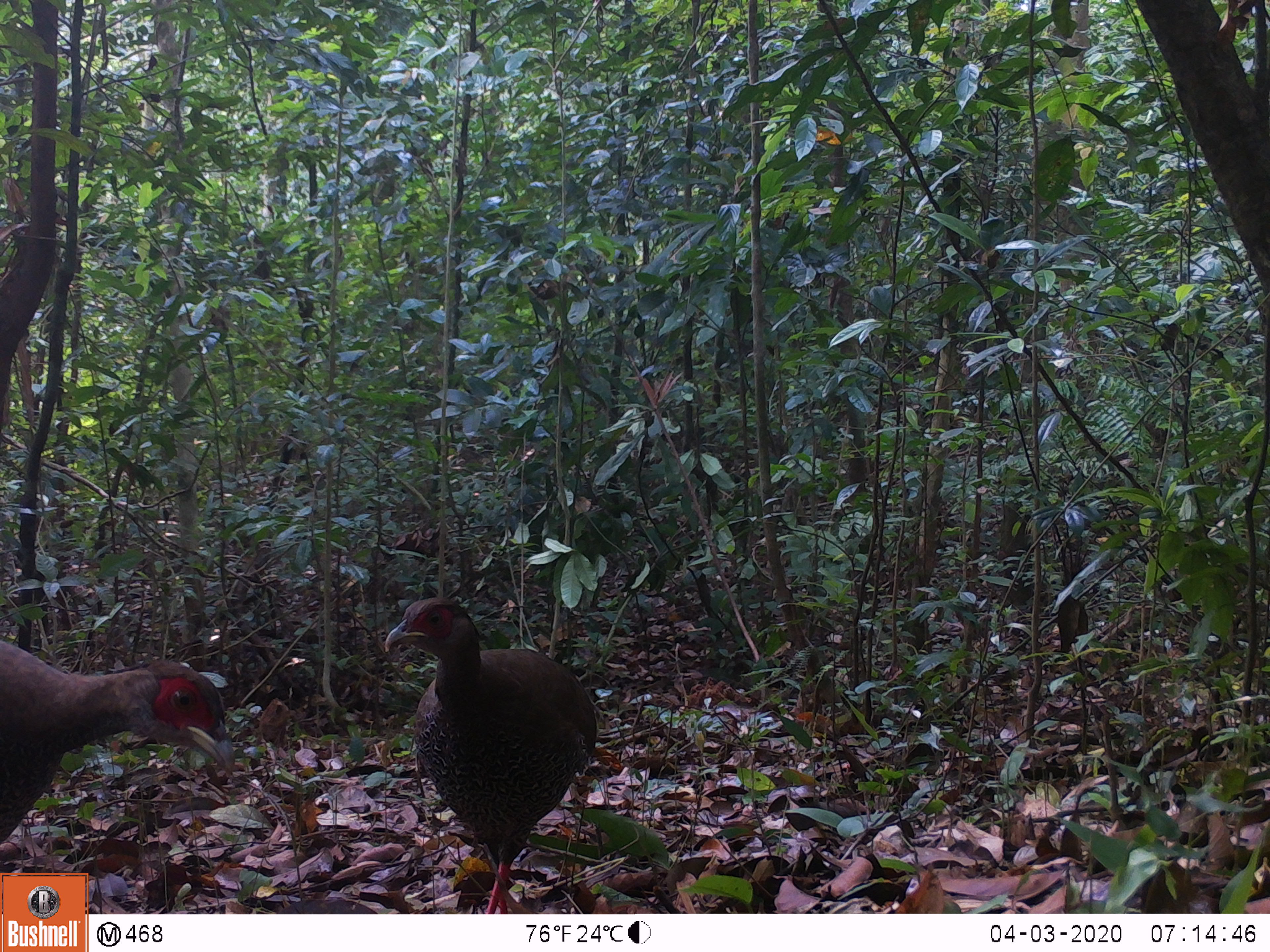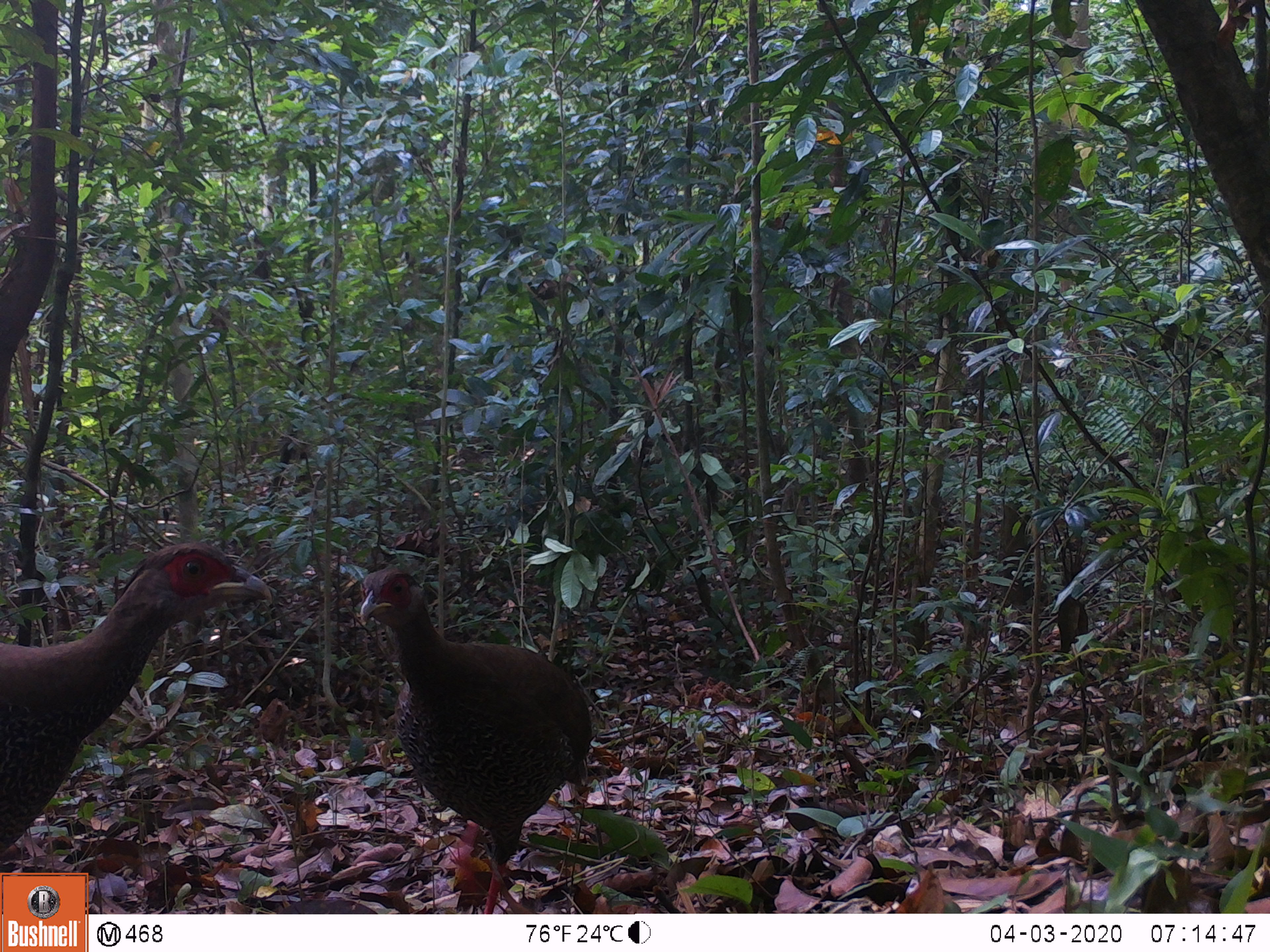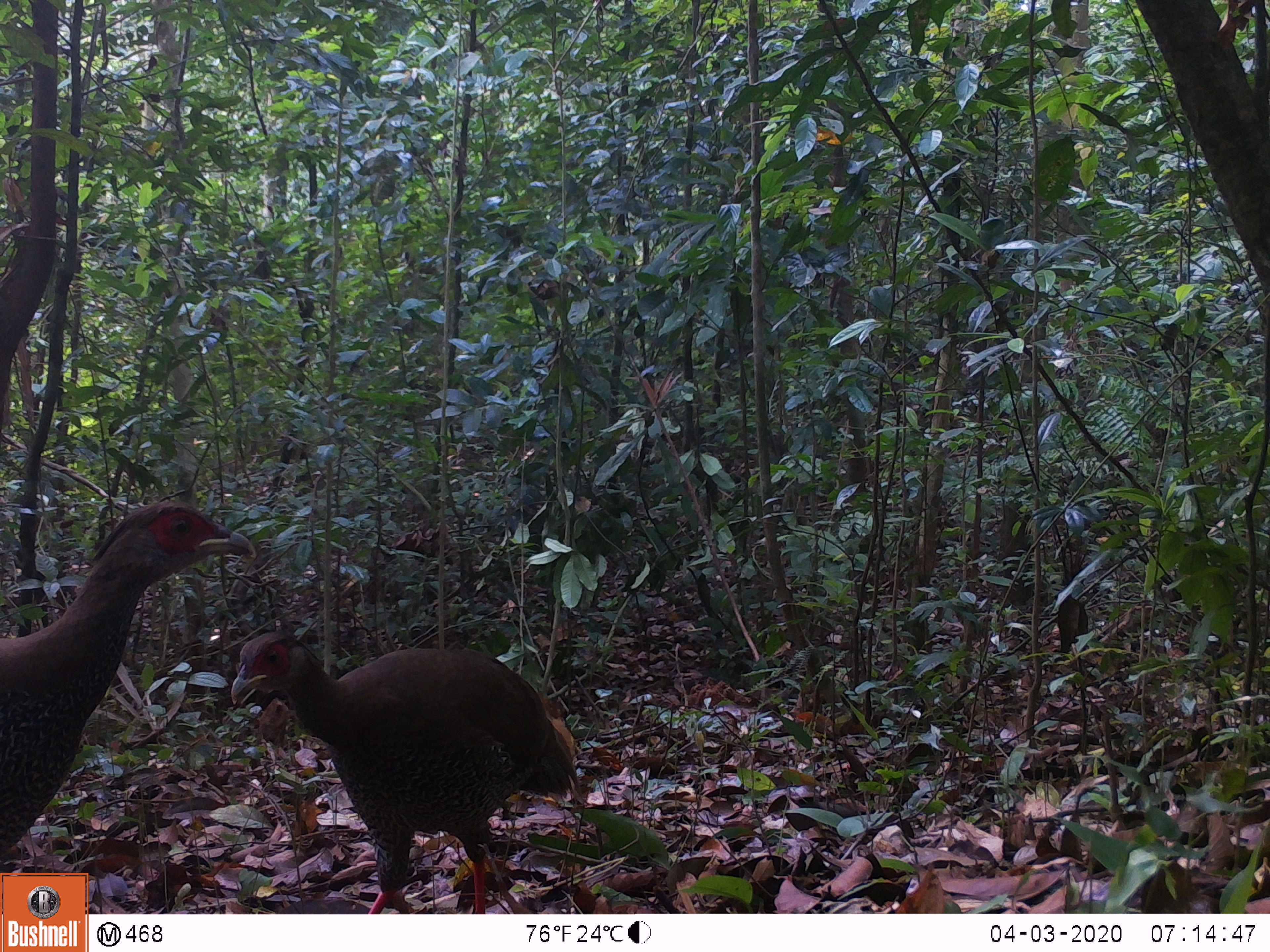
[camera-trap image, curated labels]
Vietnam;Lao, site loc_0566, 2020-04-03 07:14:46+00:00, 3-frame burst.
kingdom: Animalia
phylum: Chordata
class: Aves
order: Galliformes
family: Phasianidae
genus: Lophura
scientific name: Lophura nycthemera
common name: silver pheasant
Silver pheasant (Lophura nycthemera). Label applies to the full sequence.